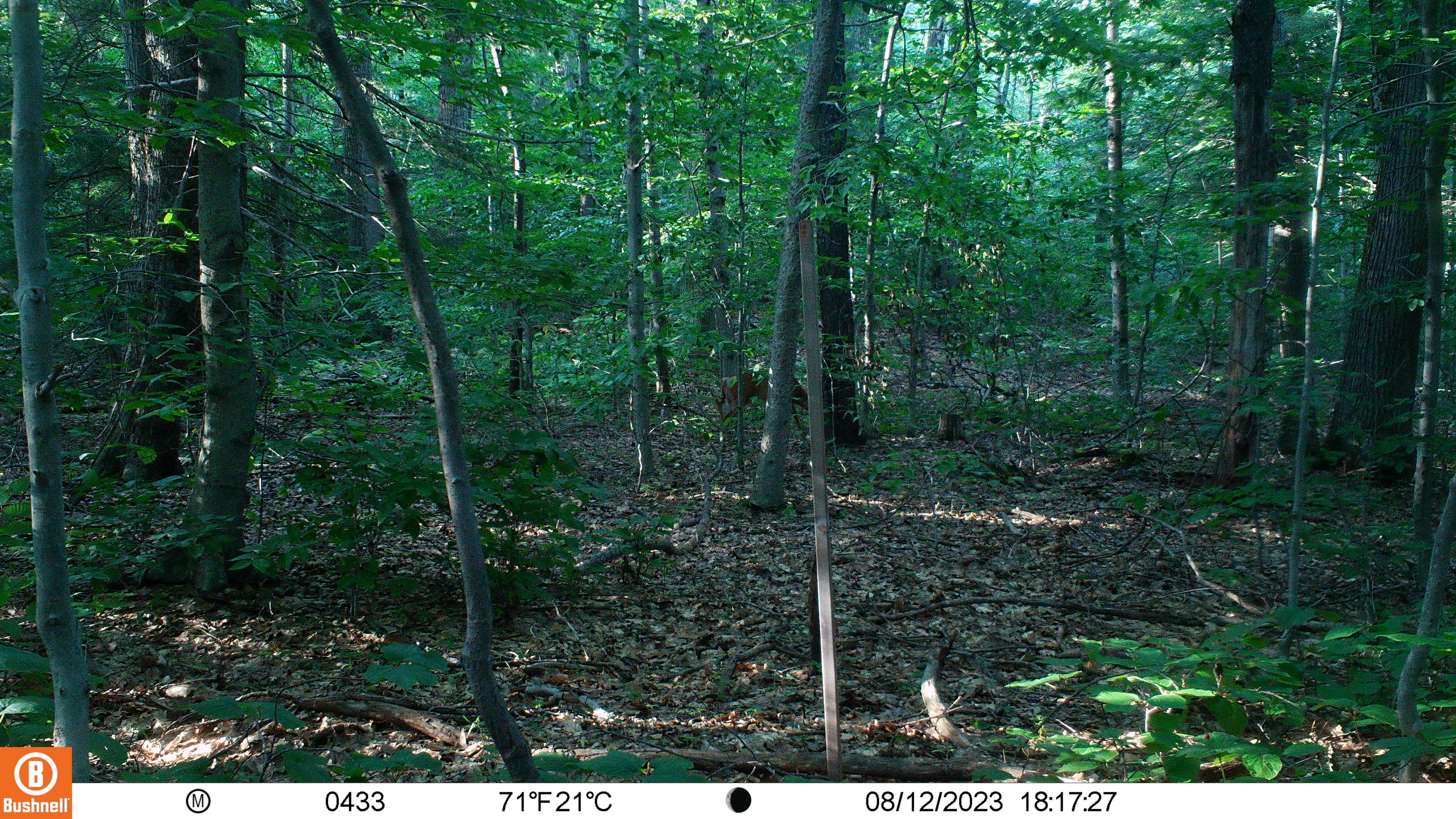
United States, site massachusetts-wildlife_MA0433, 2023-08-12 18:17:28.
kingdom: Animalia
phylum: Chordata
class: Mammalia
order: Artiodactyla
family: Cervidae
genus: Odocoileus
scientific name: Odocoileus virginianus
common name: white-tailed deer